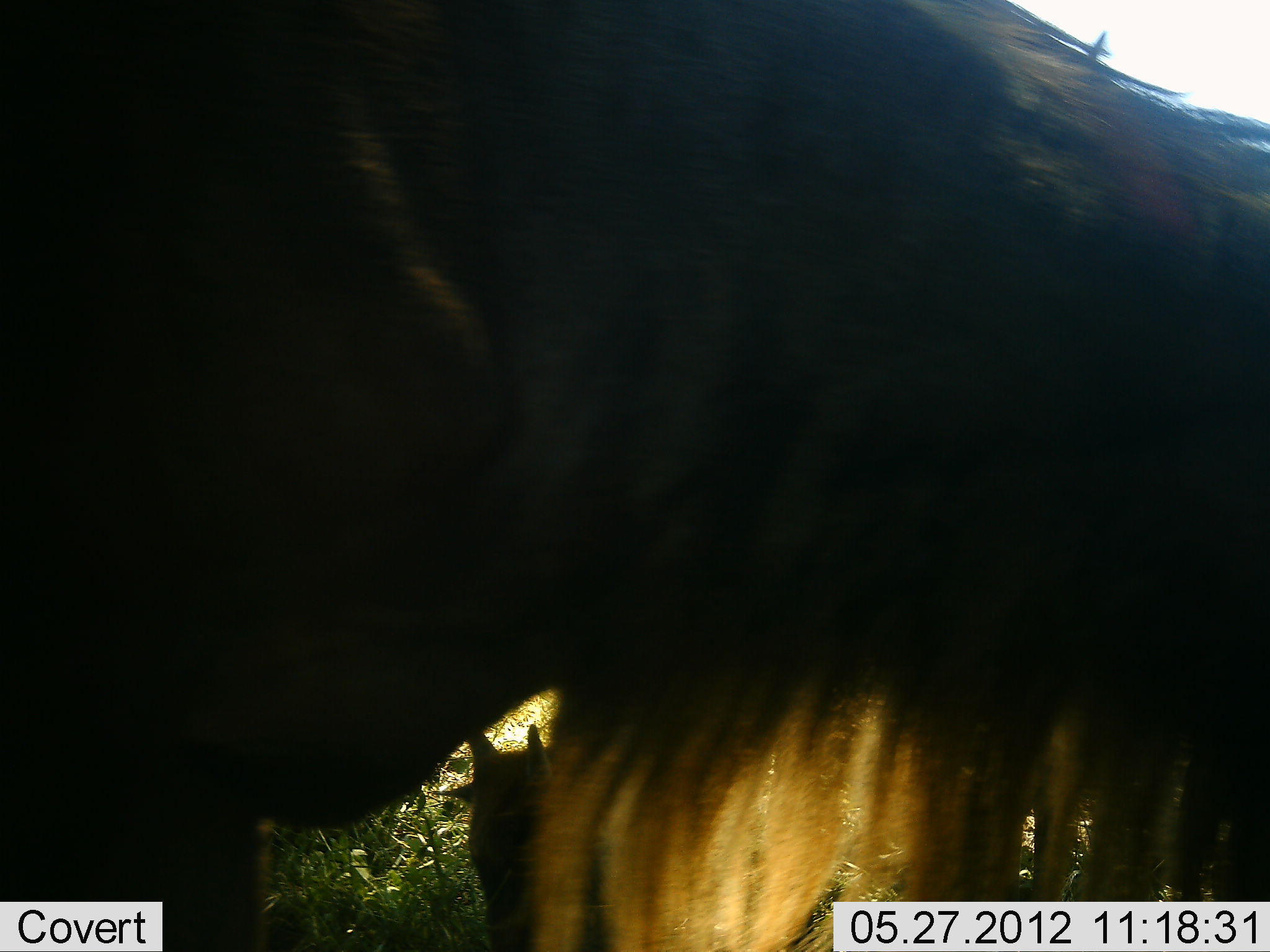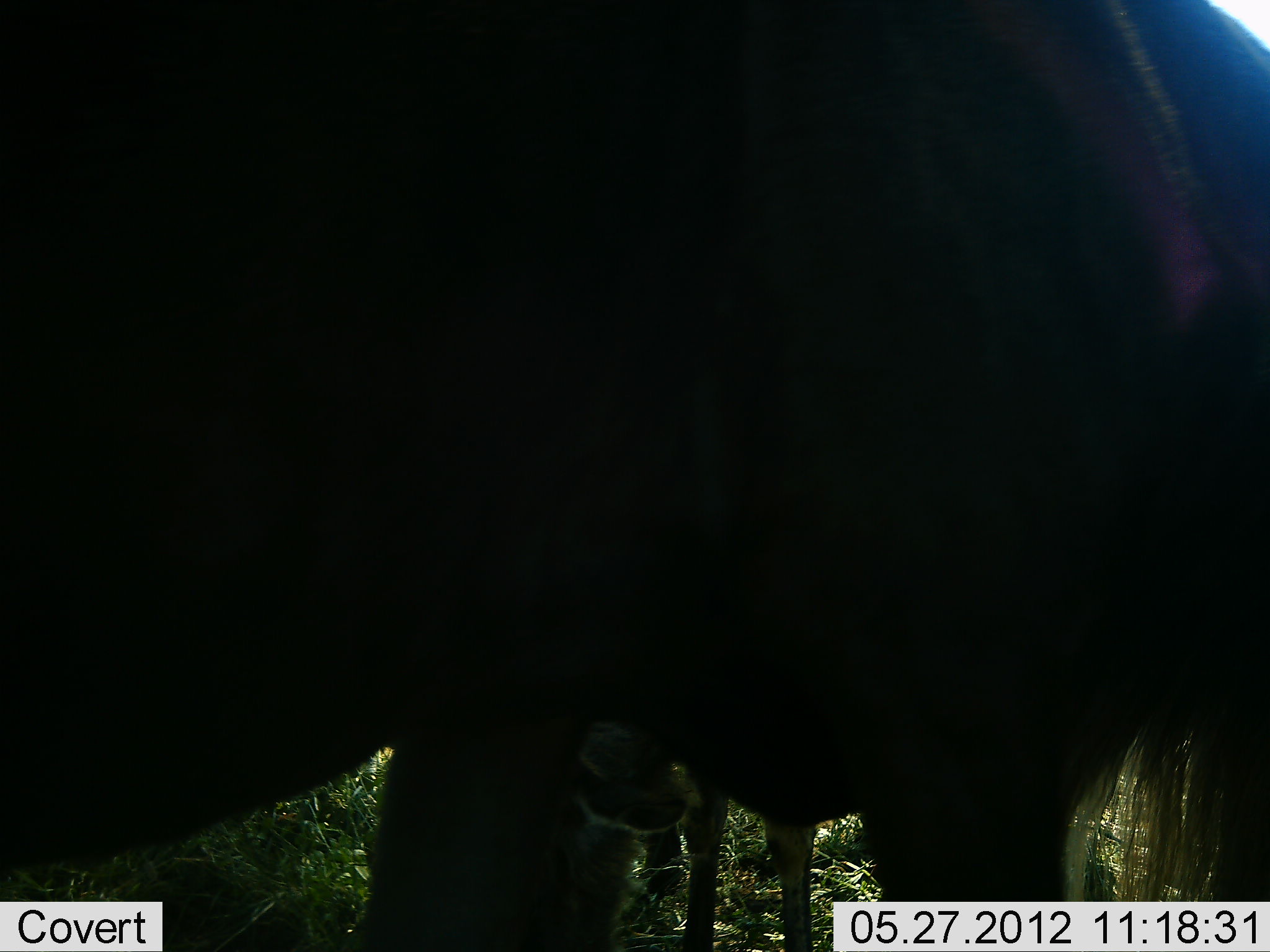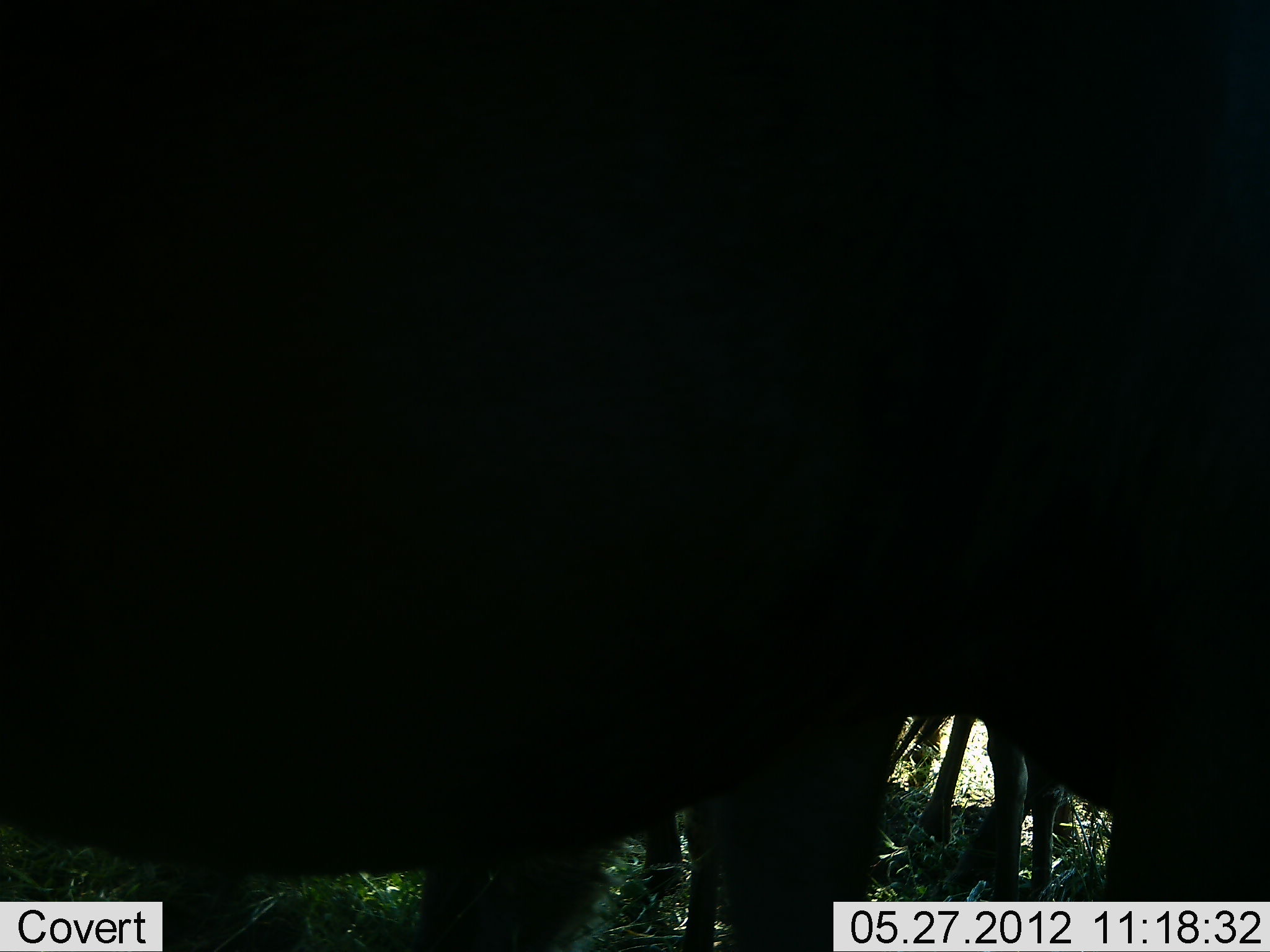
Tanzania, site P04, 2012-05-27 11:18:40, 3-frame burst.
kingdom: Animalia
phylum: Chordata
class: Mammalia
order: Artiodactyla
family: Bovidae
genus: Connochaetes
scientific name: Connochaetes taurinus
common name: blue wildebeest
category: wildebeest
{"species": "wildebeest (blue wildebeest) (Connochaetes taurinus)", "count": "3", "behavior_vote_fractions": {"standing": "60%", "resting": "10%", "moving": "60%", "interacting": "10%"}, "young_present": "60%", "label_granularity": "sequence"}